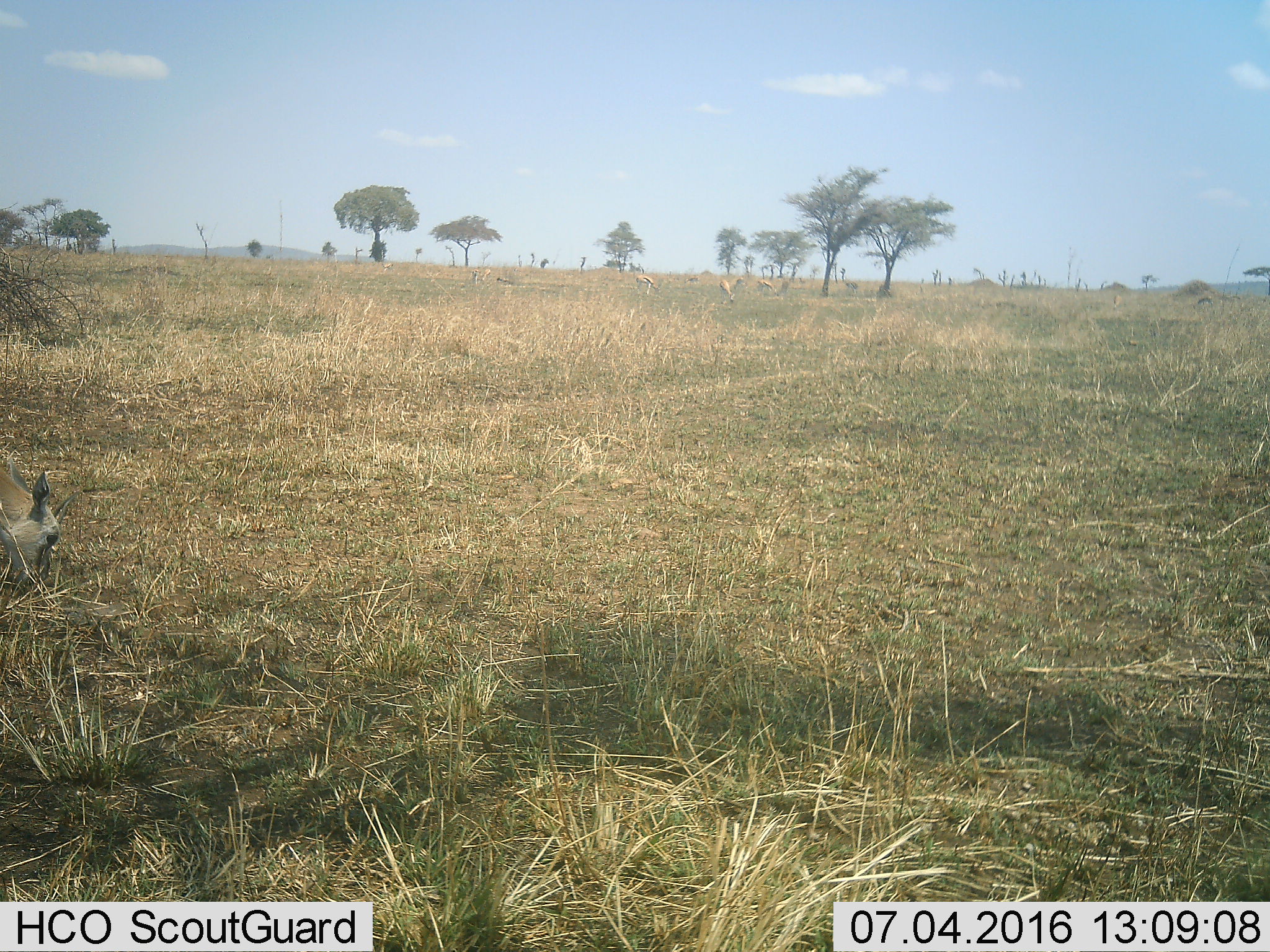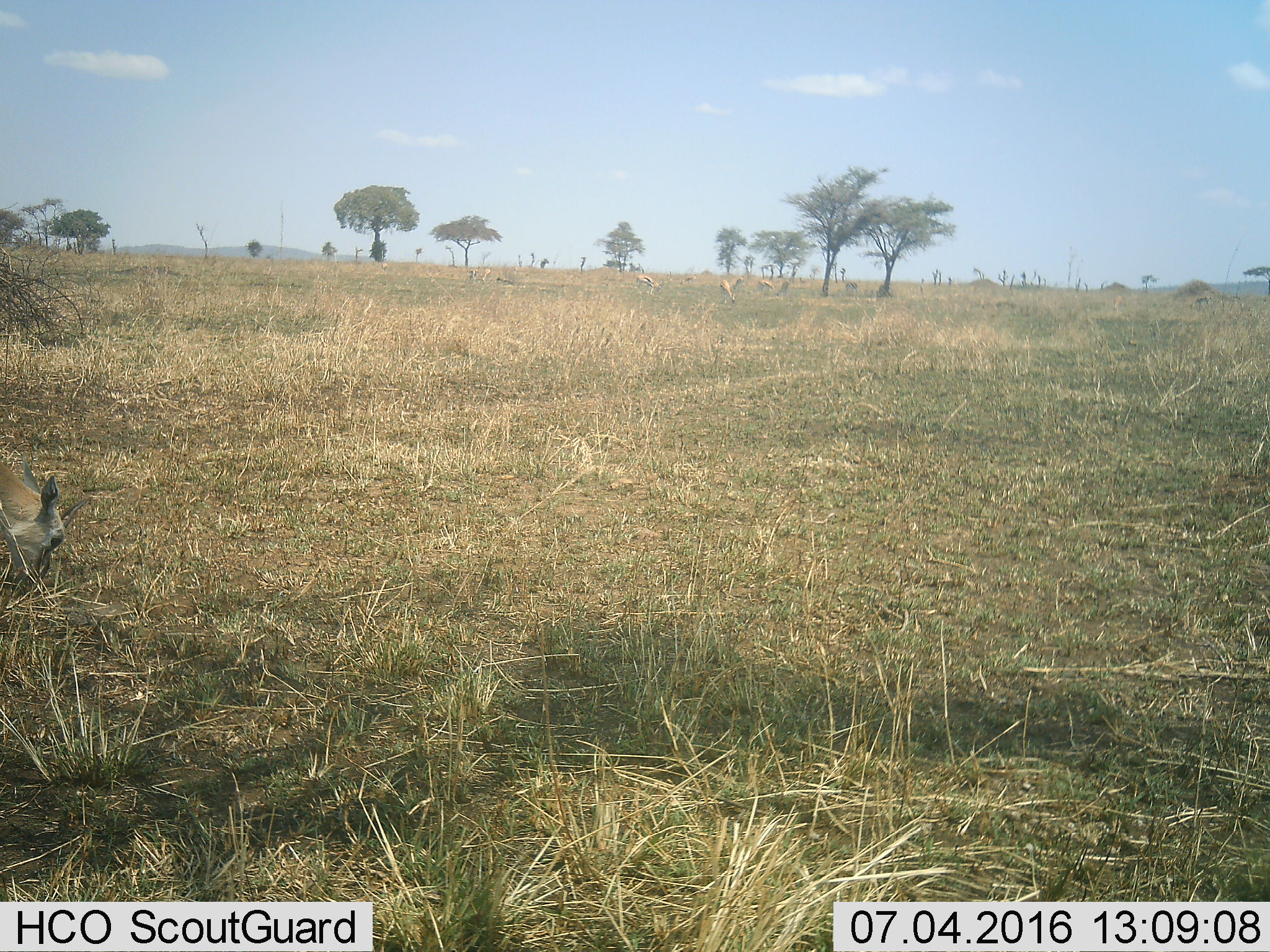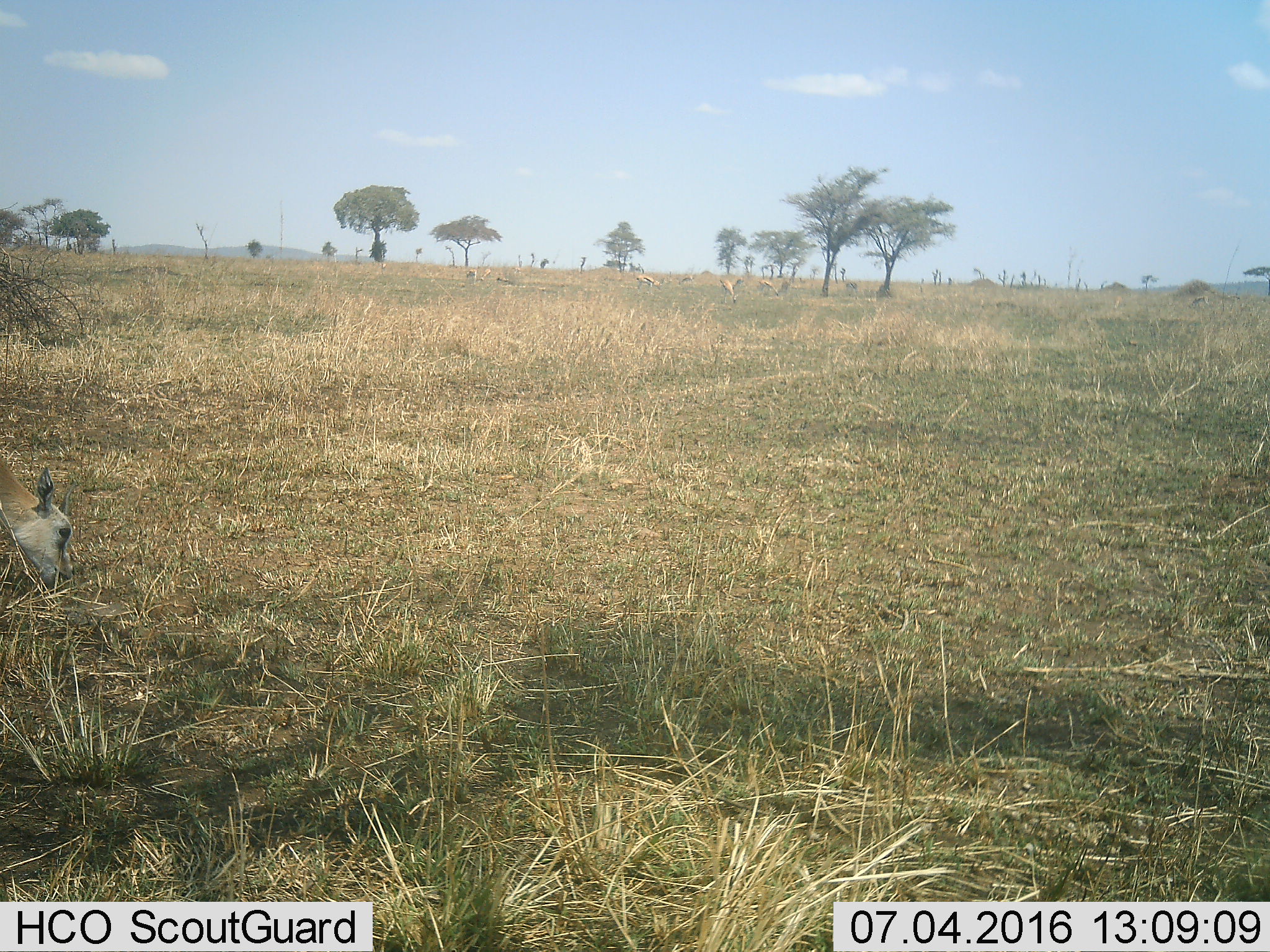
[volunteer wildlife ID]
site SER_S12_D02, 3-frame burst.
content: unidentified animal